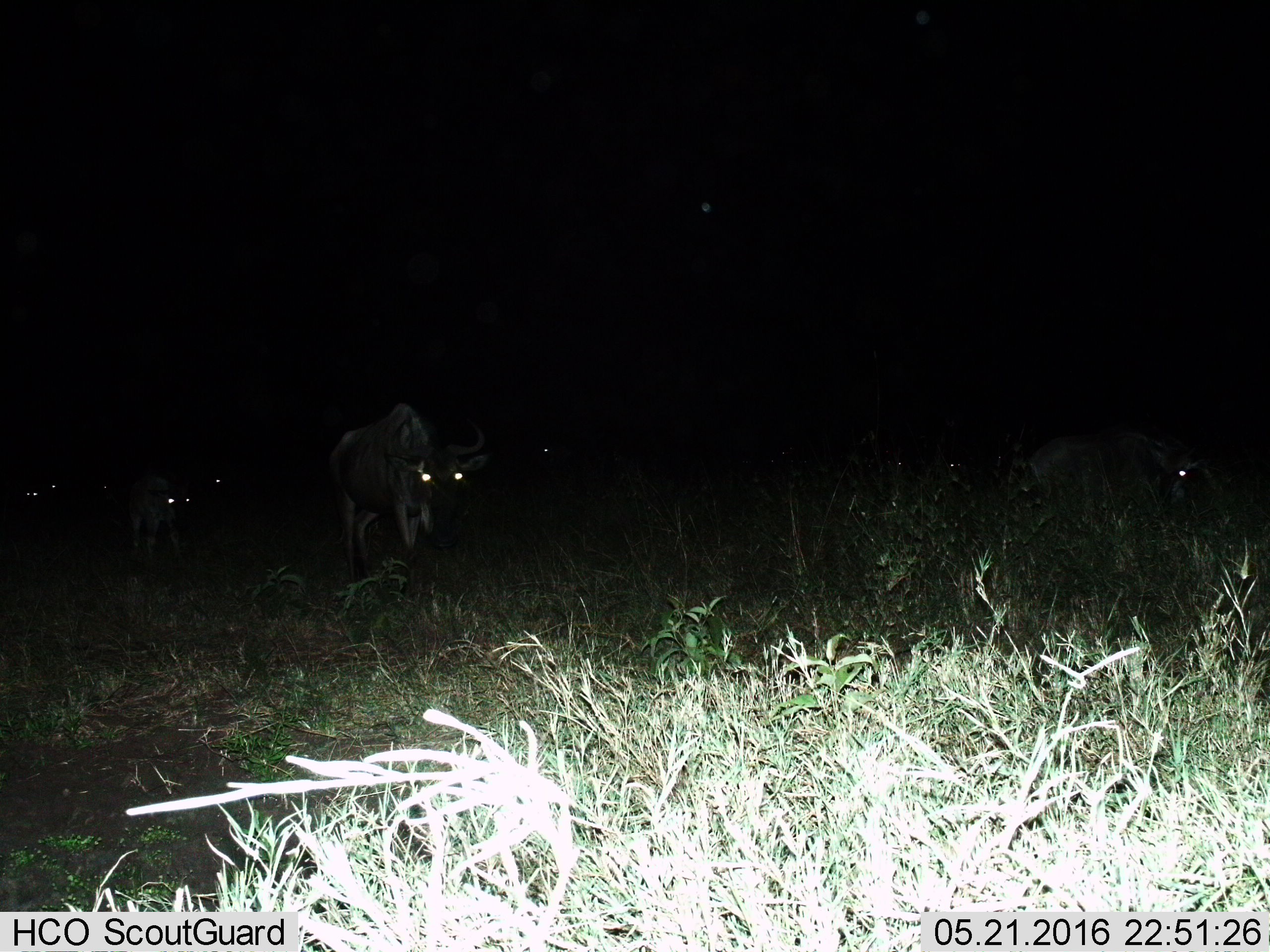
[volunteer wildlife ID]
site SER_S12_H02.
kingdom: Animalia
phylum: Chordata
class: Mammalia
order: Artiodactyla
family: Bovidae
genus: Connochaetes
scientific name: Connochaetes taurinus taurinus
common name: blue wildebeest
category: wildebeestblue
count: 9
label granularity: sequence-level